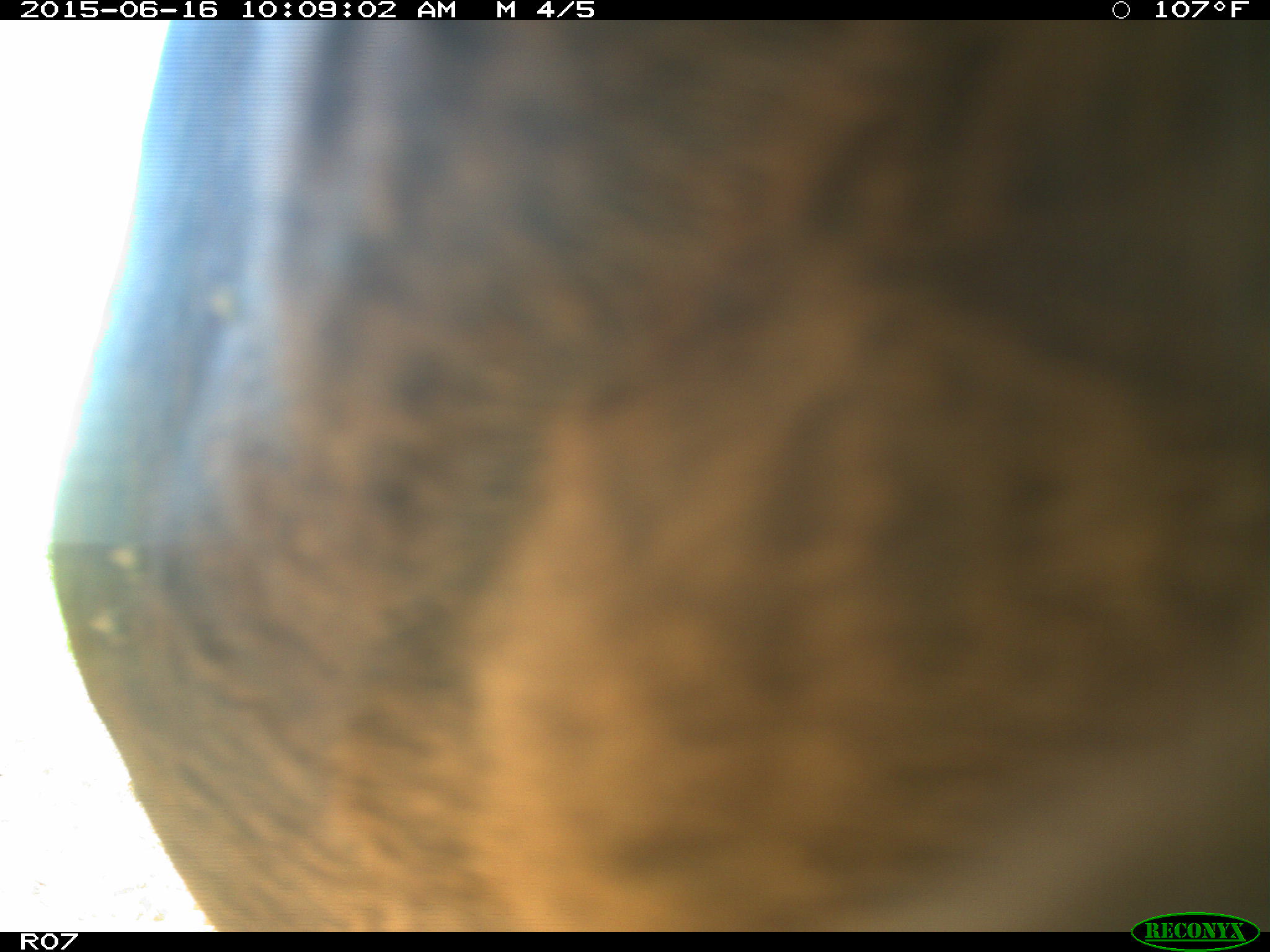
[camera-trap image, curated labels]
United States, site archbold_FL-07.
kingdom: Animalia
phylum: Chordata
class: Mammalia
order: Artiodactyla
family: Bovidae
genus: Bos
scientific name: Bos taurus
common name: domestic cow